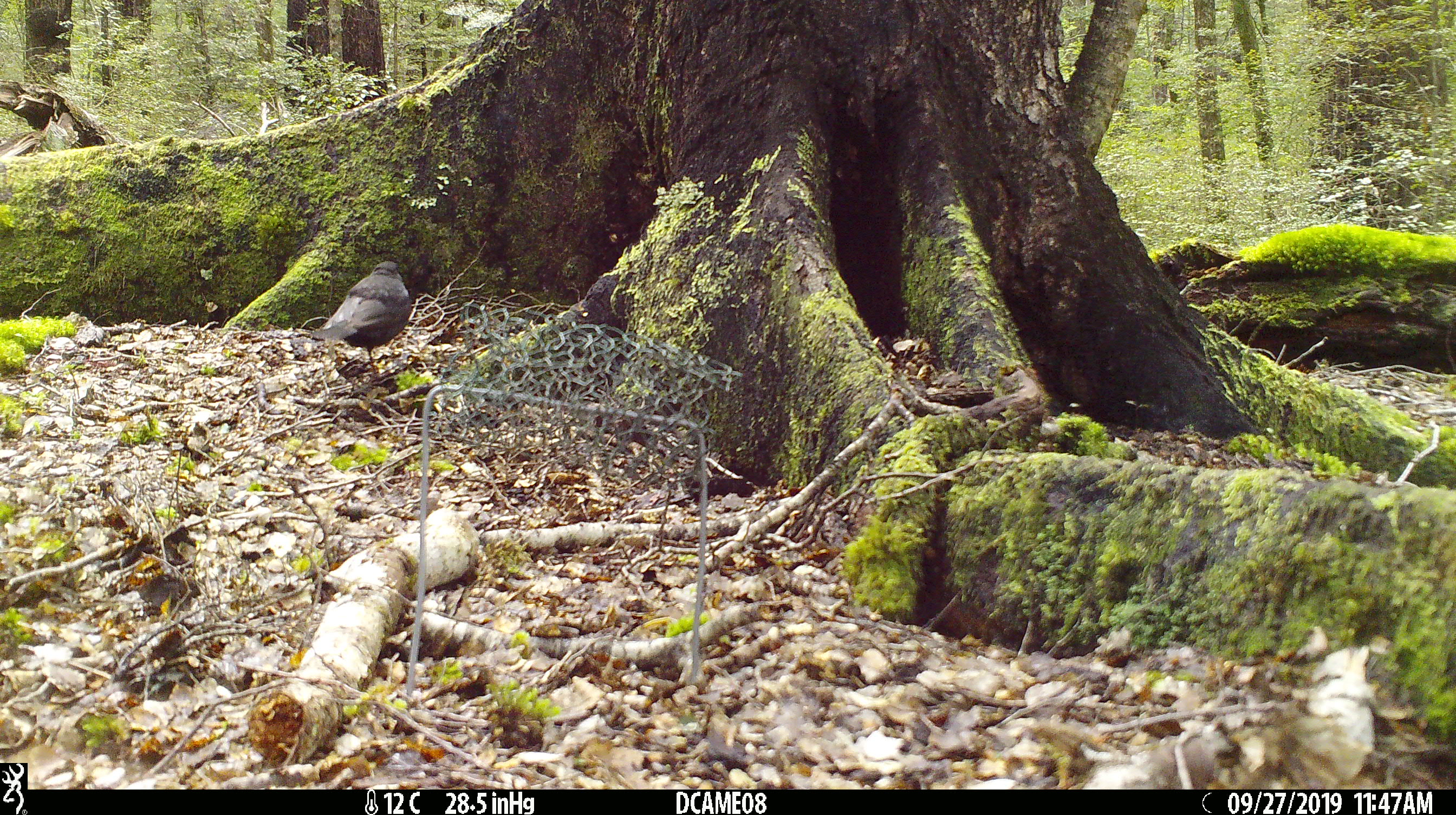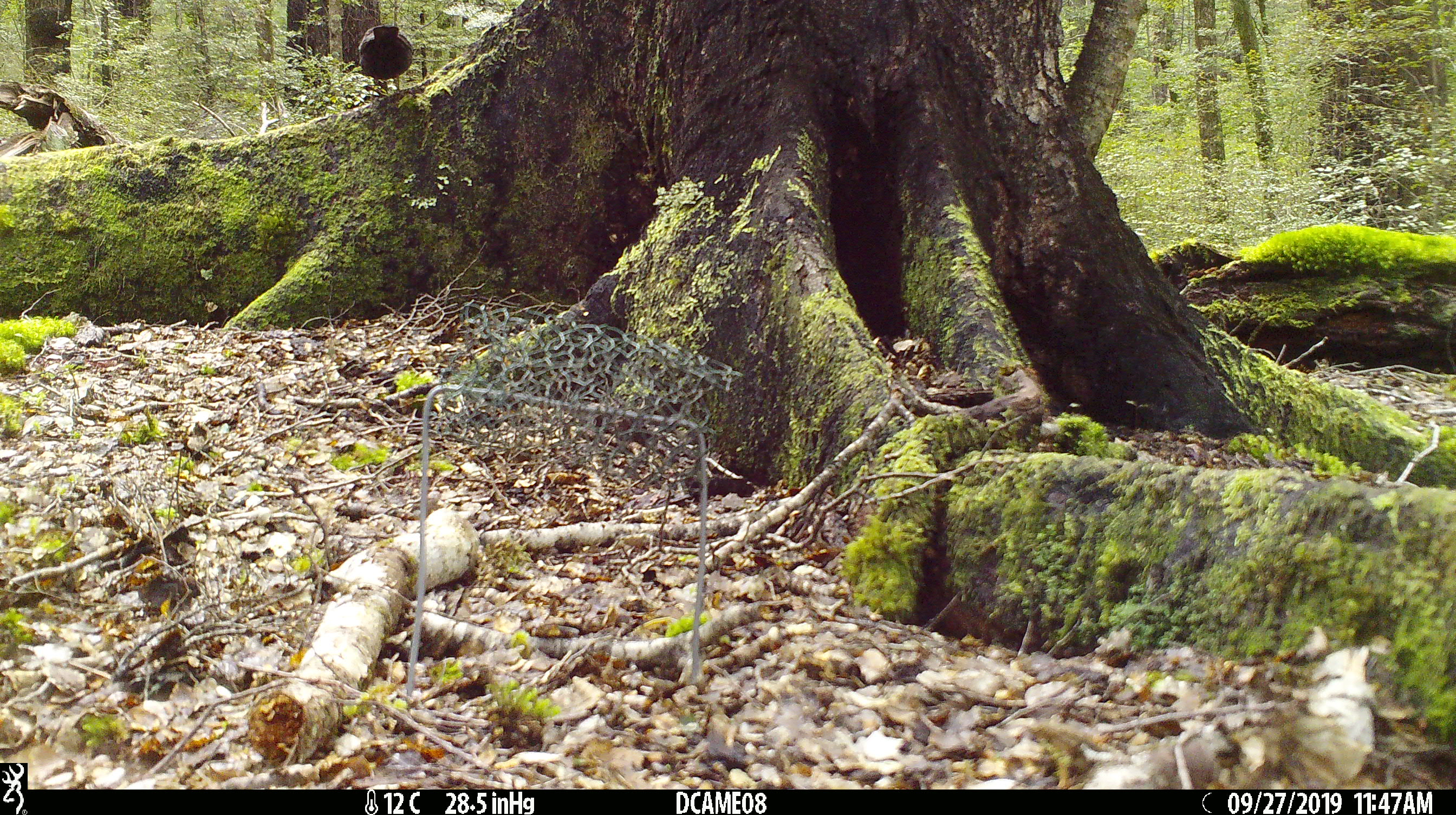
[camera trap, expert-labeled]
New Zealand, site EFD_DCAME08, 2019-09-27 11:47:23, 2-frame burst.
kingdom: Animalia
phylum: Chordata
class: Aves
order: Passeriformes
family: Turdidae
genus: Turdus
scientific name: Turdus merula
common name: eurasian blackbird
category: blackbird